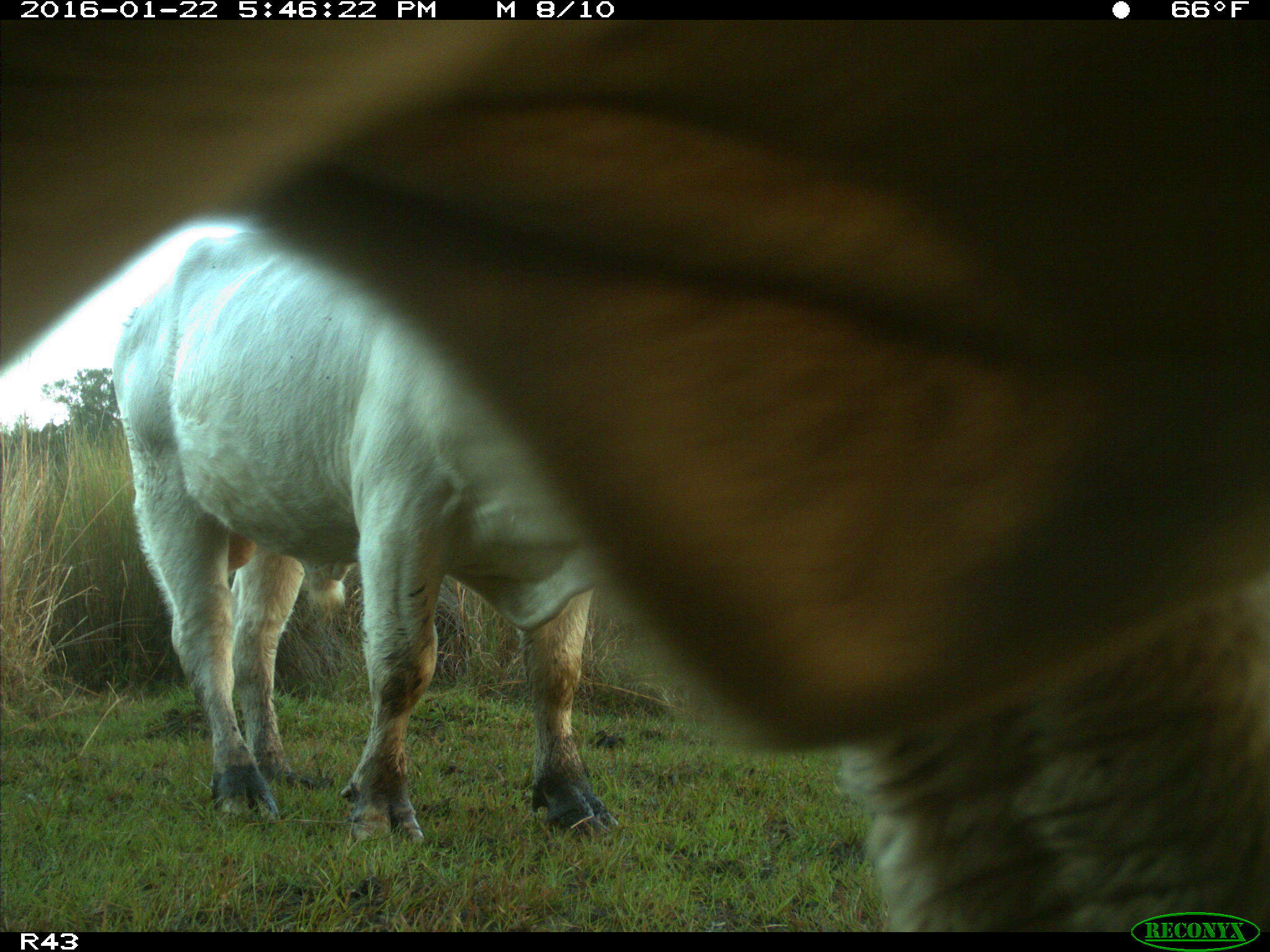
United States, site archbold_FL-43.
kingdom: Animalia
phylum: Chordata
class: Mammalia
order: Artiodactyla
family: Bovidae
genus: Bos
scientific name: Bos taurus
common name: domestic cow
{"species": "Bos taurus (domestic cow)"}